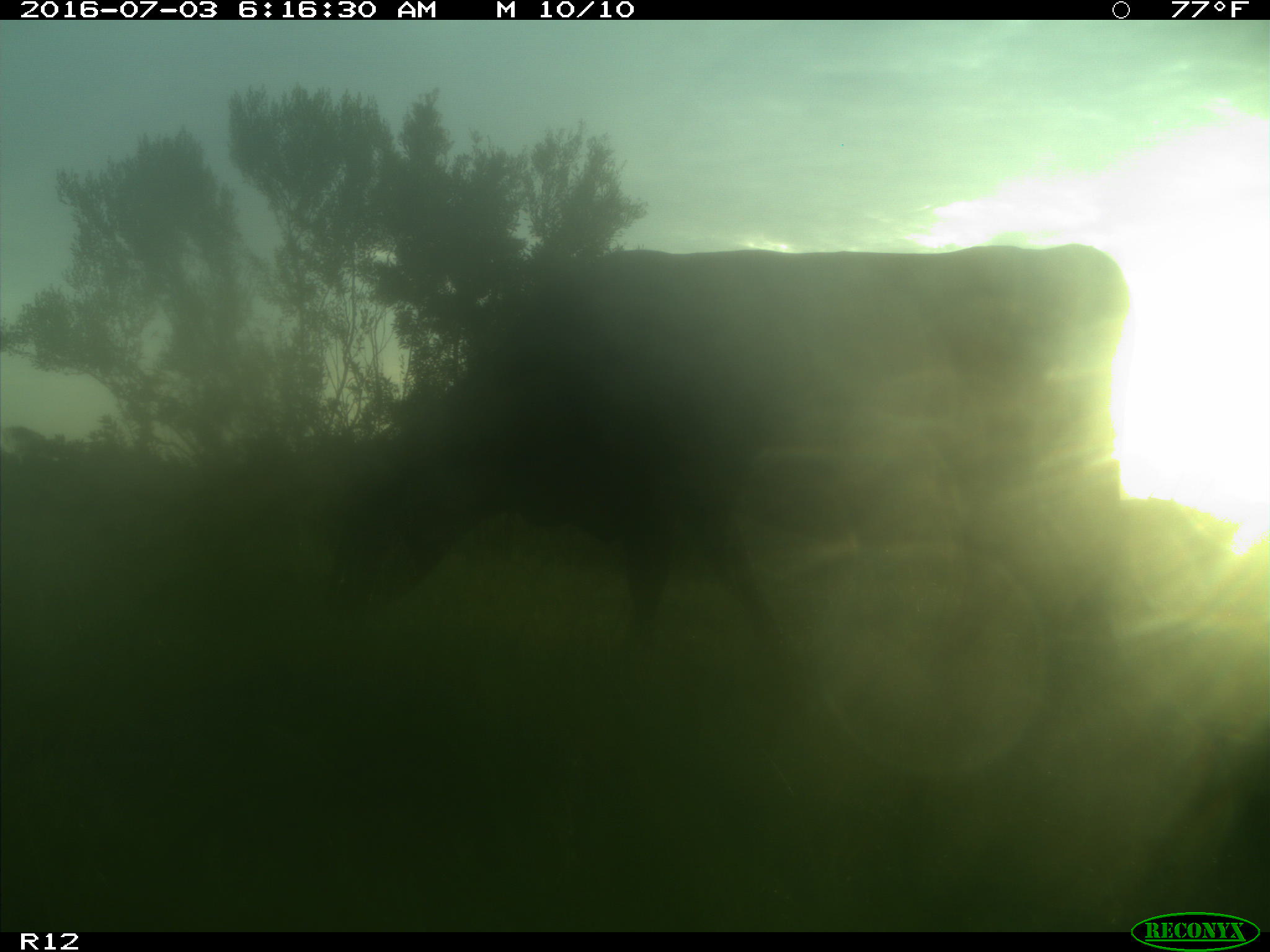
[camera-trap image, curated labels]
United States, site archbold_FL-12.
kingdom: Animalia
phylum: Chordata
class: Mammalia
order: Artiodactyla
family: Bovidae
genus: Bos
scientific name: Bos taurus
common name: domestic cow